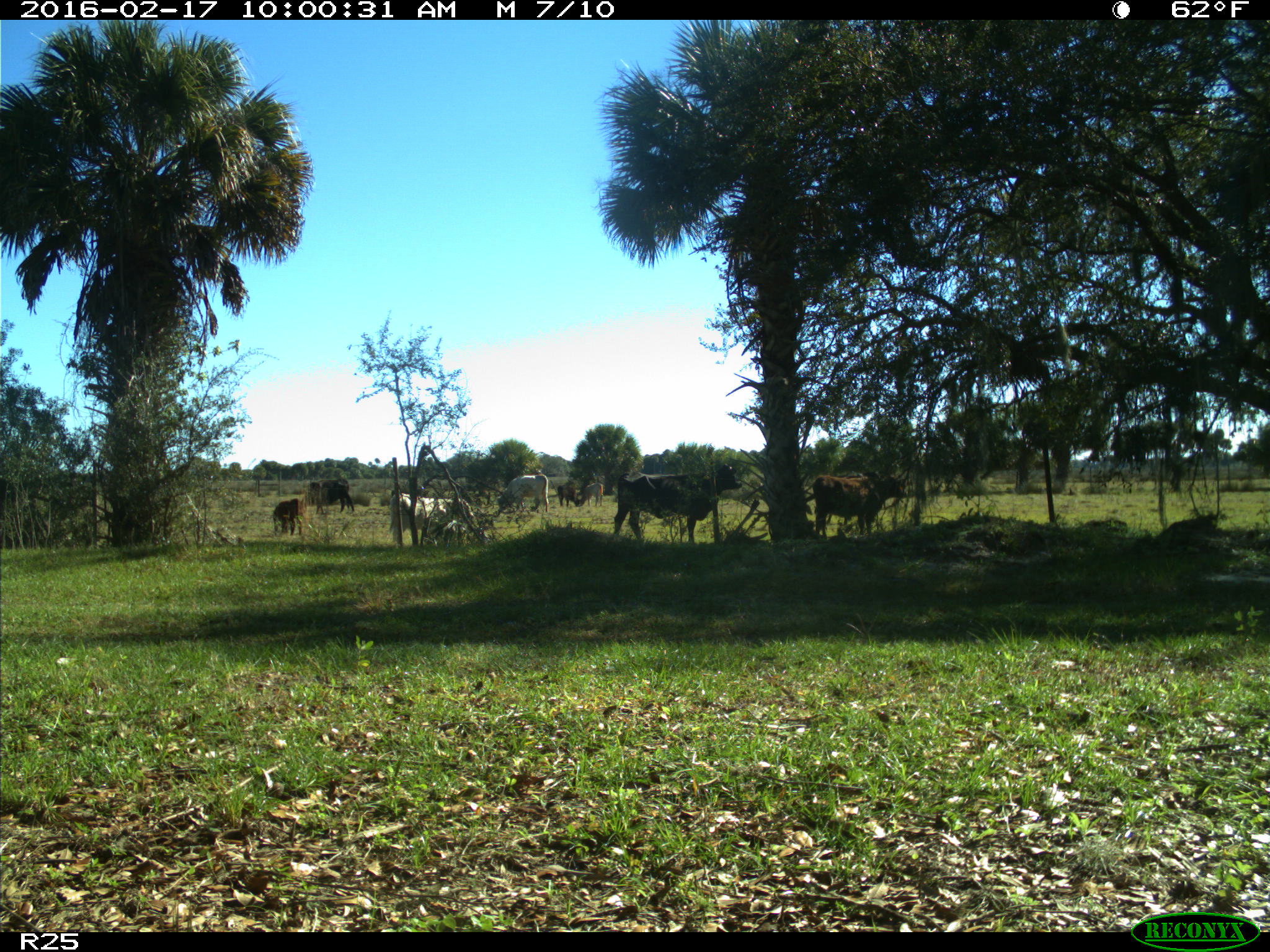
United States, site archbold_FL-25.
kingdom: Animalia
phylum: Chordata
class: Mammalia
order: Artiodactyla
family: Bovidae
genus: Bos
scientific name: Bos taurus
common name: domestic cow